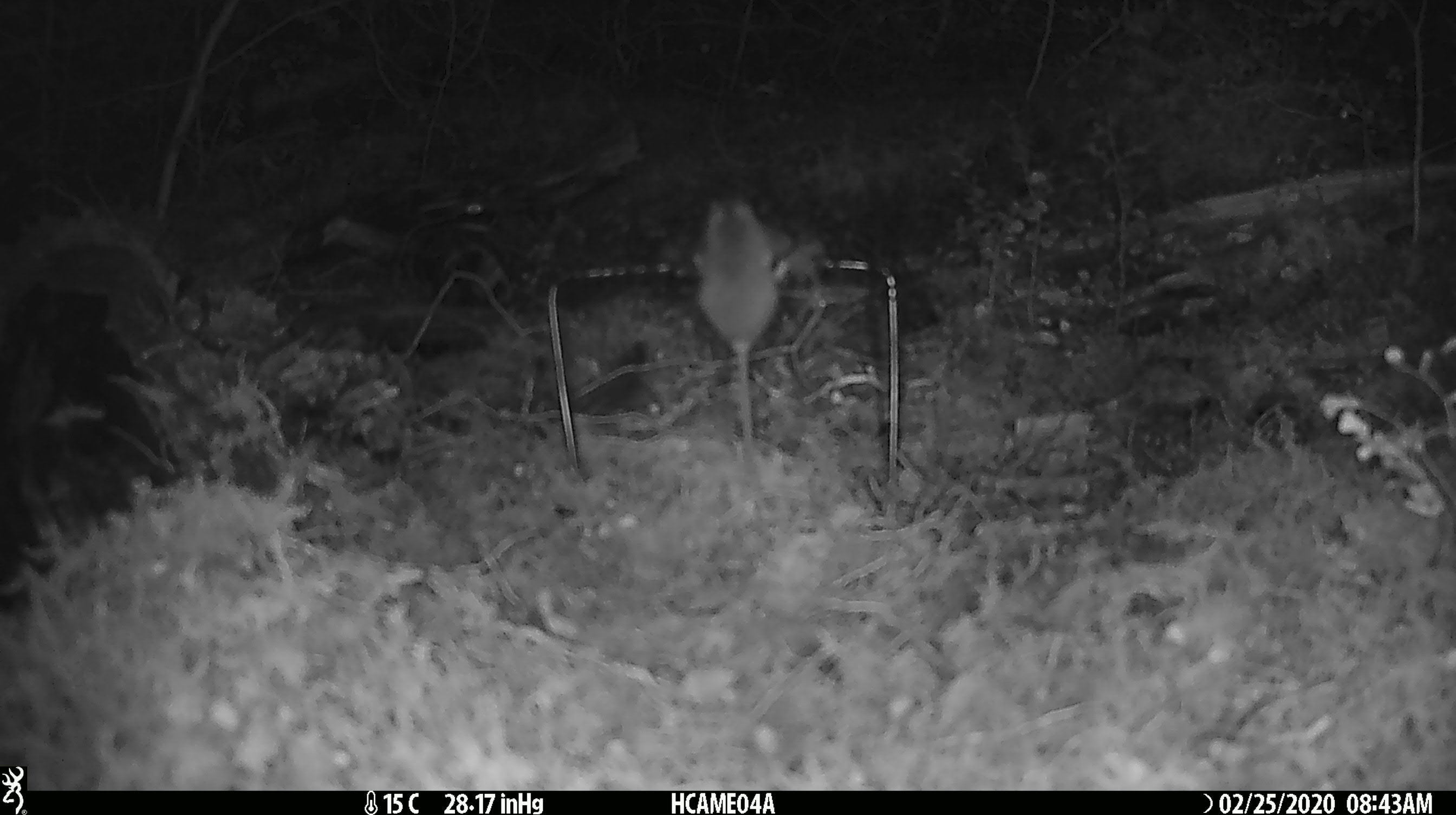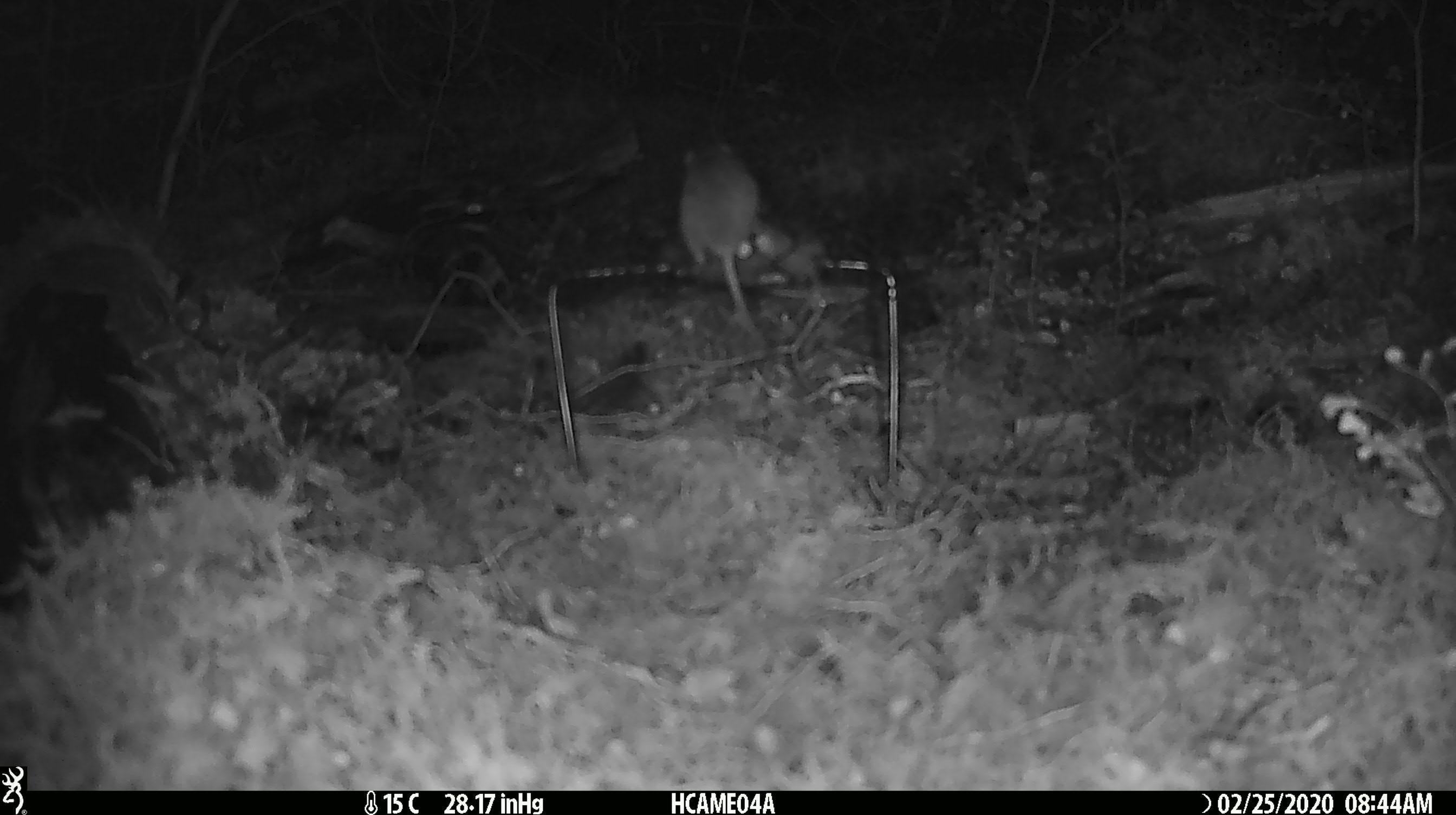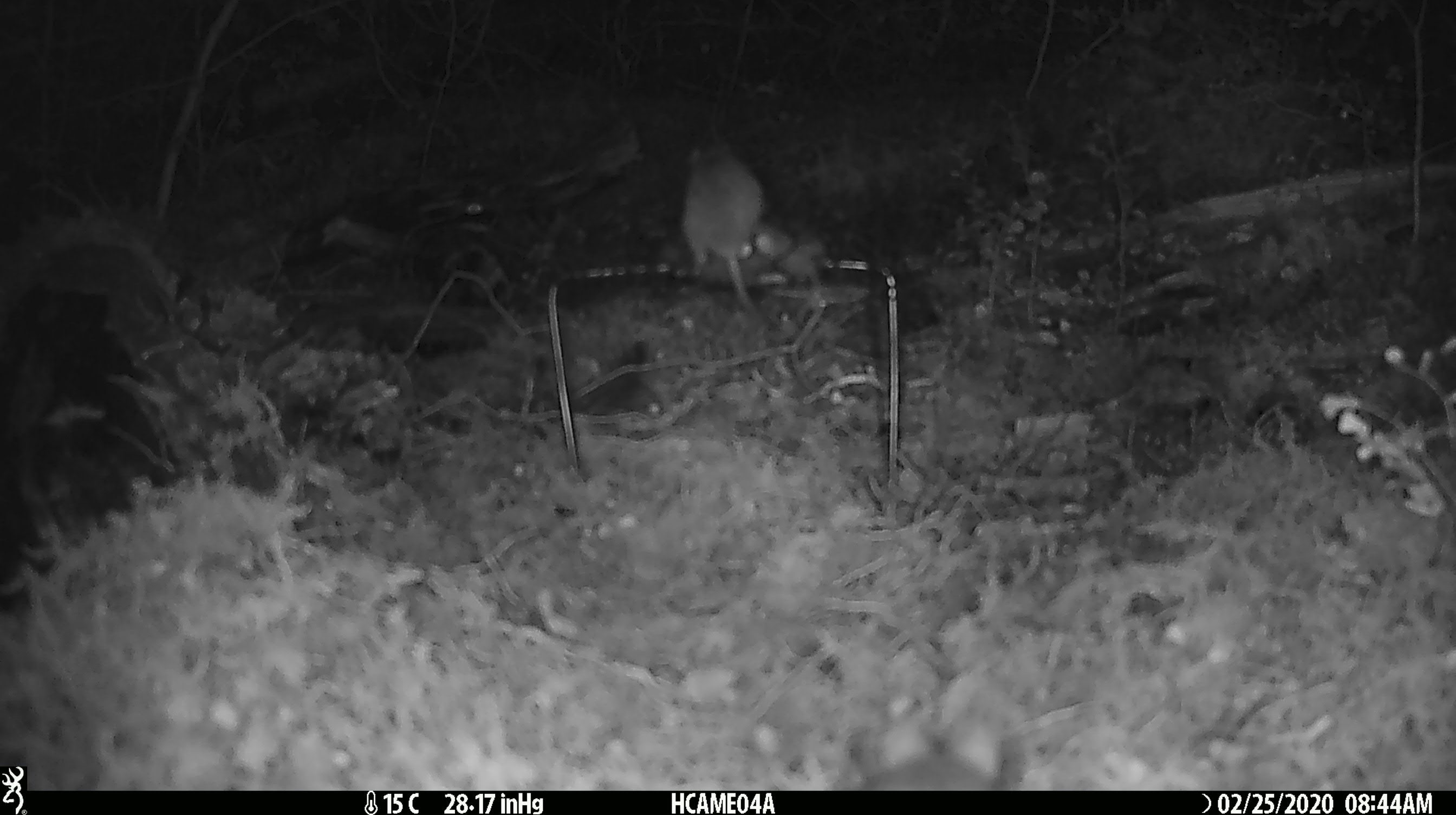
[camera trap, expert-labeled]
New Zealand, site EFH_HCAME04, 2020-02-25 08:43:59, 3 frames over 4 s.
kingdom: Animalia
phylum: Chordata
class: Mammalia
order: Rodentia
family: Muridae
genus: Mus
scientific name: Mus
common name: mouse